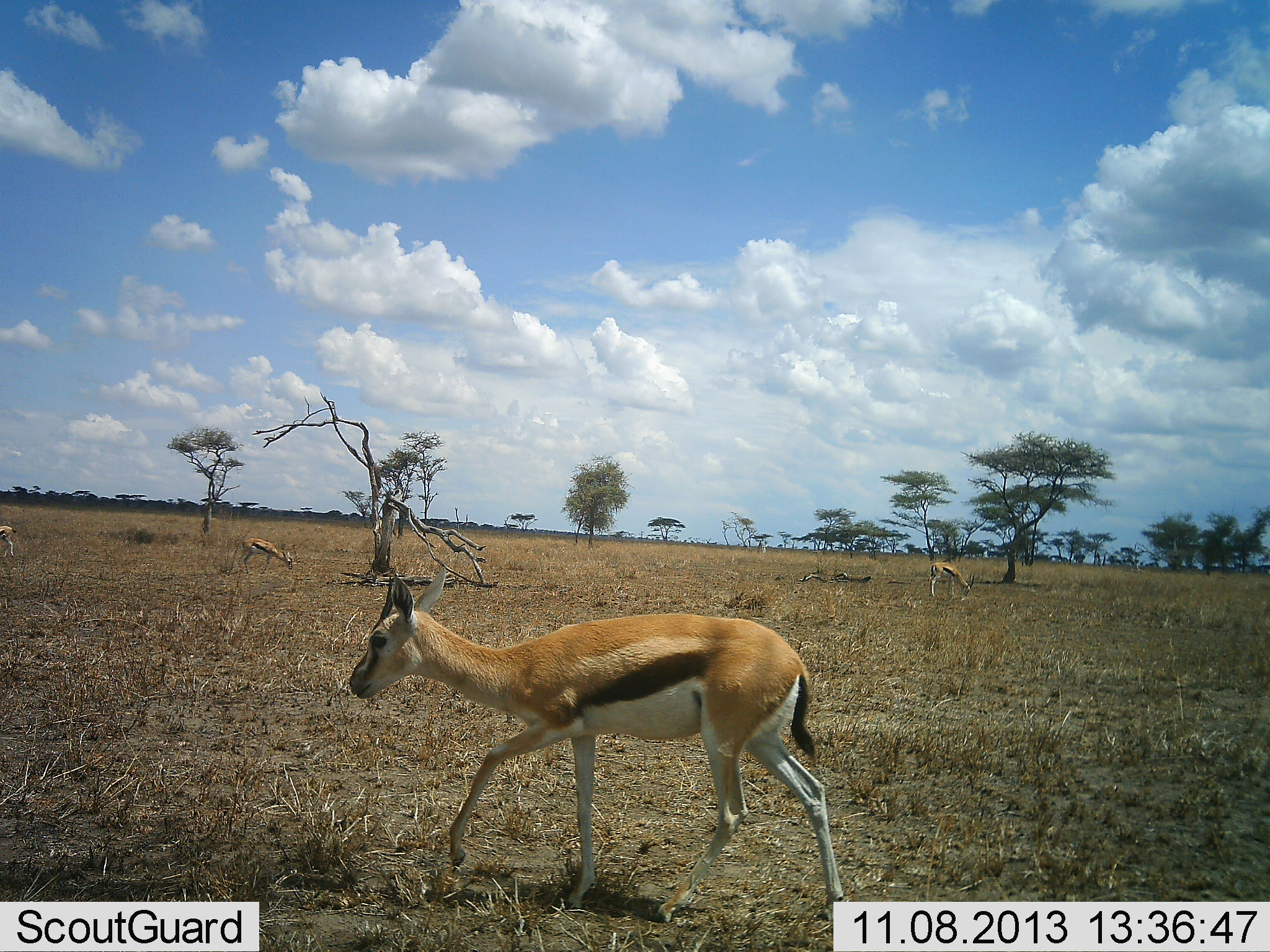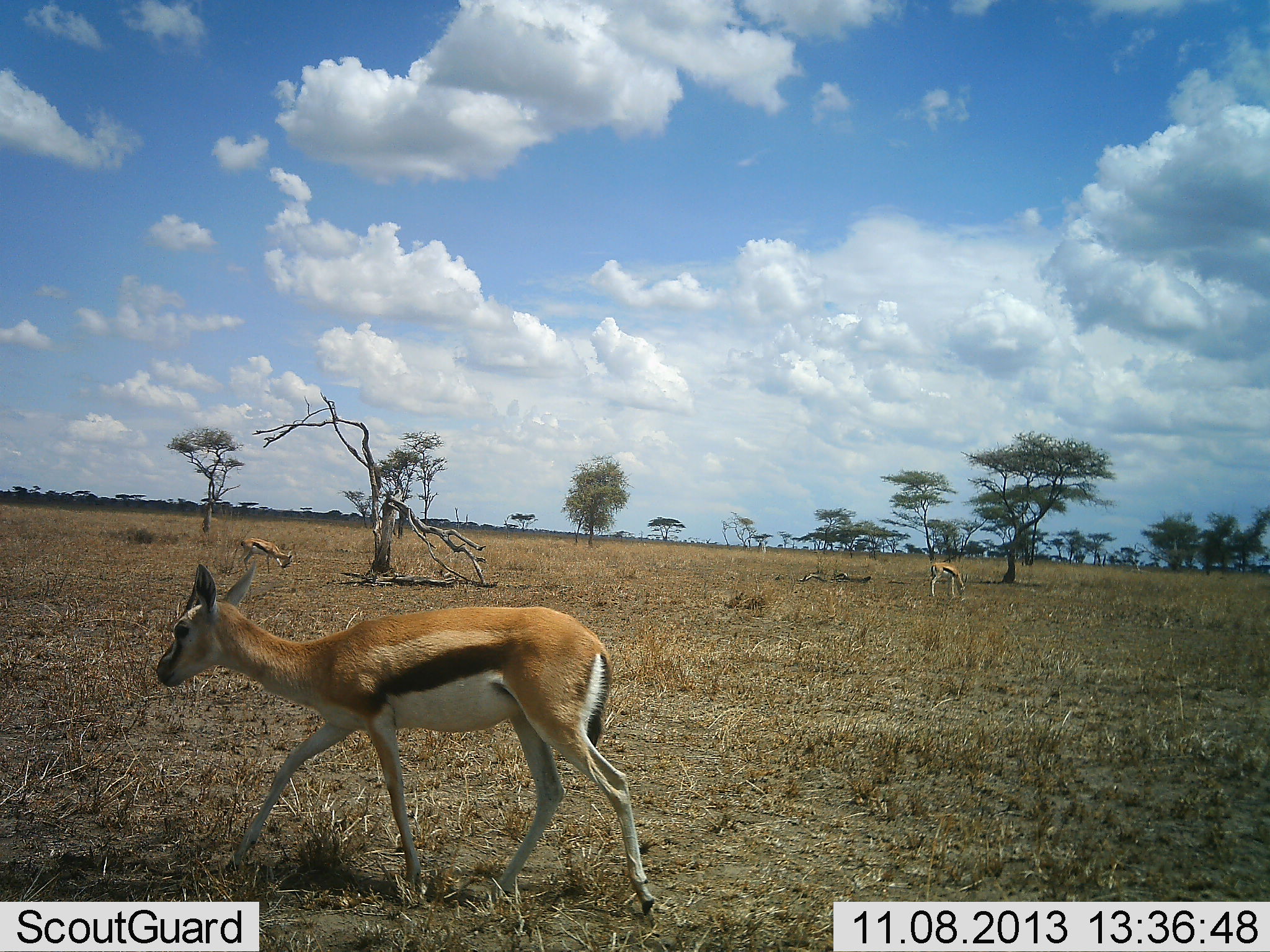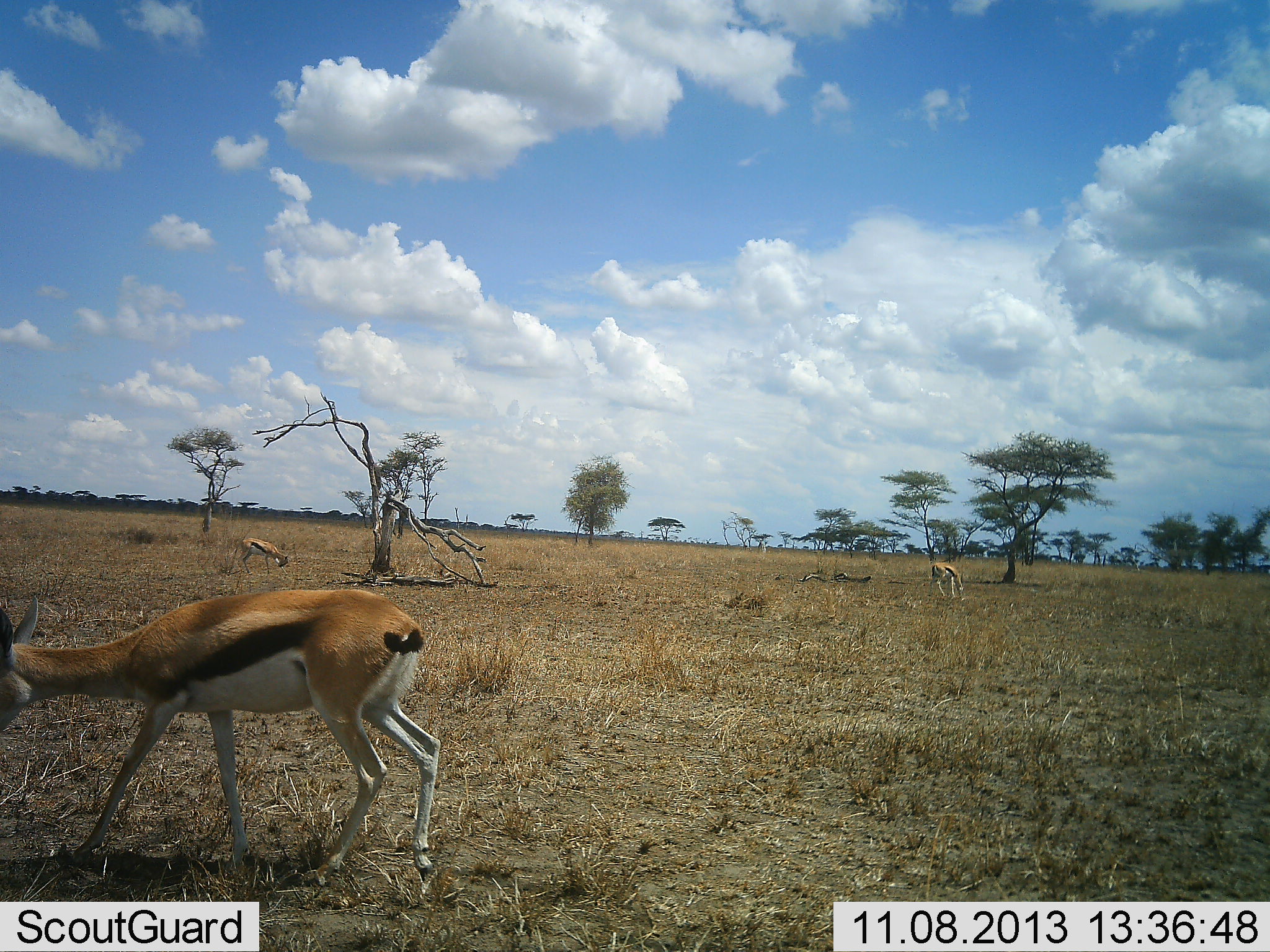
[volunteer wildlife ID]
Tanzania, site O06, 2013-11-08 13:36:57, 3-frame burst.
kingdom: Animalia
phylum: Chordata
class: Mammalia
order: Artiodactyla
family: Bovidae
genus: Eudorcas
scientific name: Eudorcas thomsonii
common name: thomson's gazelle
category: gazellethomsons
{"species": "gazellethomsons (thomson's gazelle) (Eudorcas thomsonii)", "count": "4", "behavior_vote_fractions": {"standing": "30%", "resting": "0%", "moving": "90%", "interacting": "0%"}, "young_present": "0%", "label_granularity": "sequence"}